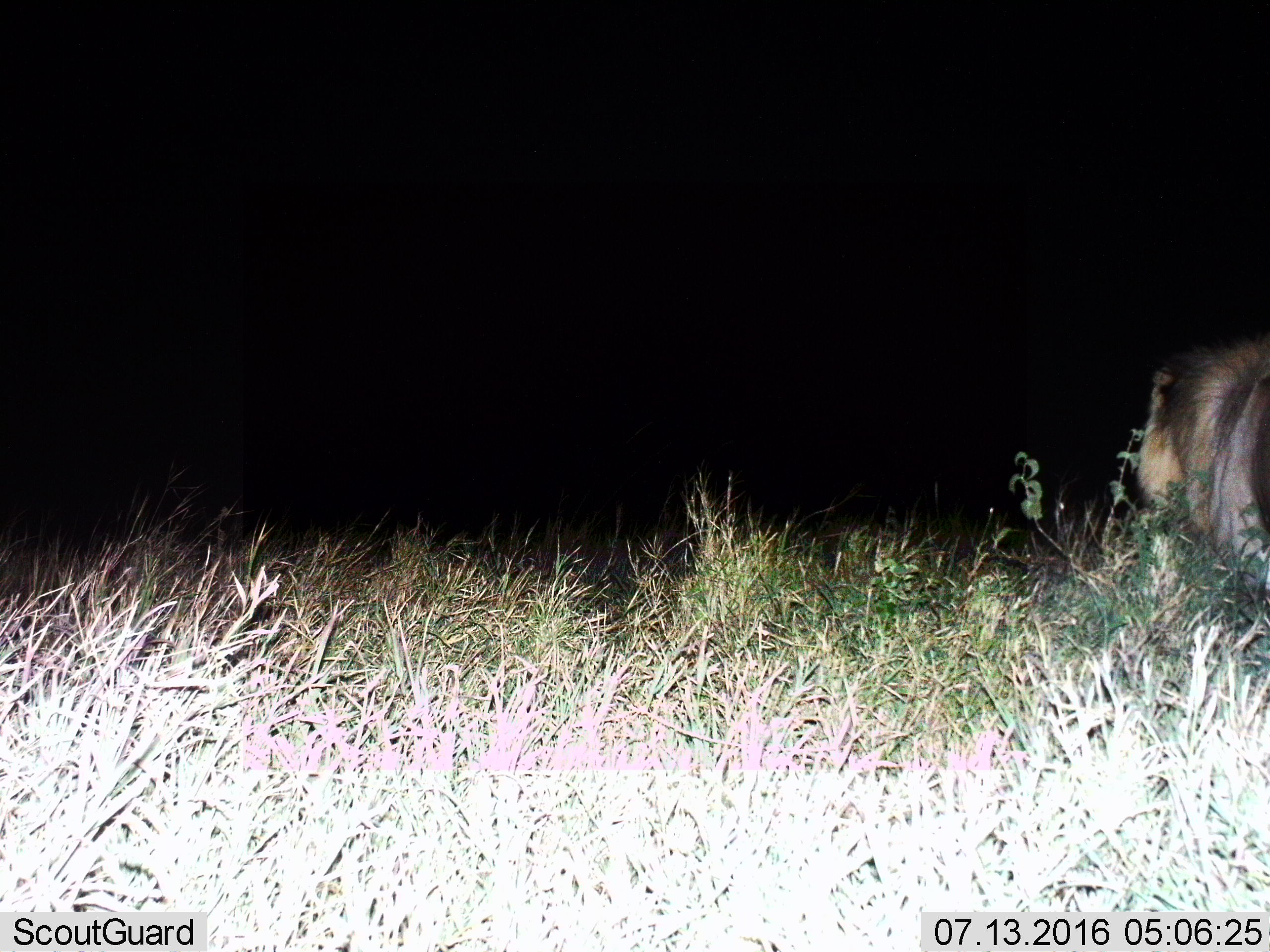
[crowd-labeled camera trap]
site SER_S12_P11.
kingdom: Animalia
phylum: Chordata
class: Mammalia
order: Carnivora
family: Felidae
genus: Panthera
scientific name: Panthera leo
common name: lion male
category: lionmale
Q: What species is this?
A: Lionmale (lion male) (Panthera leo).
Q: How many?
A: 1.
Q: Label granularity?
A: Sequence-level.